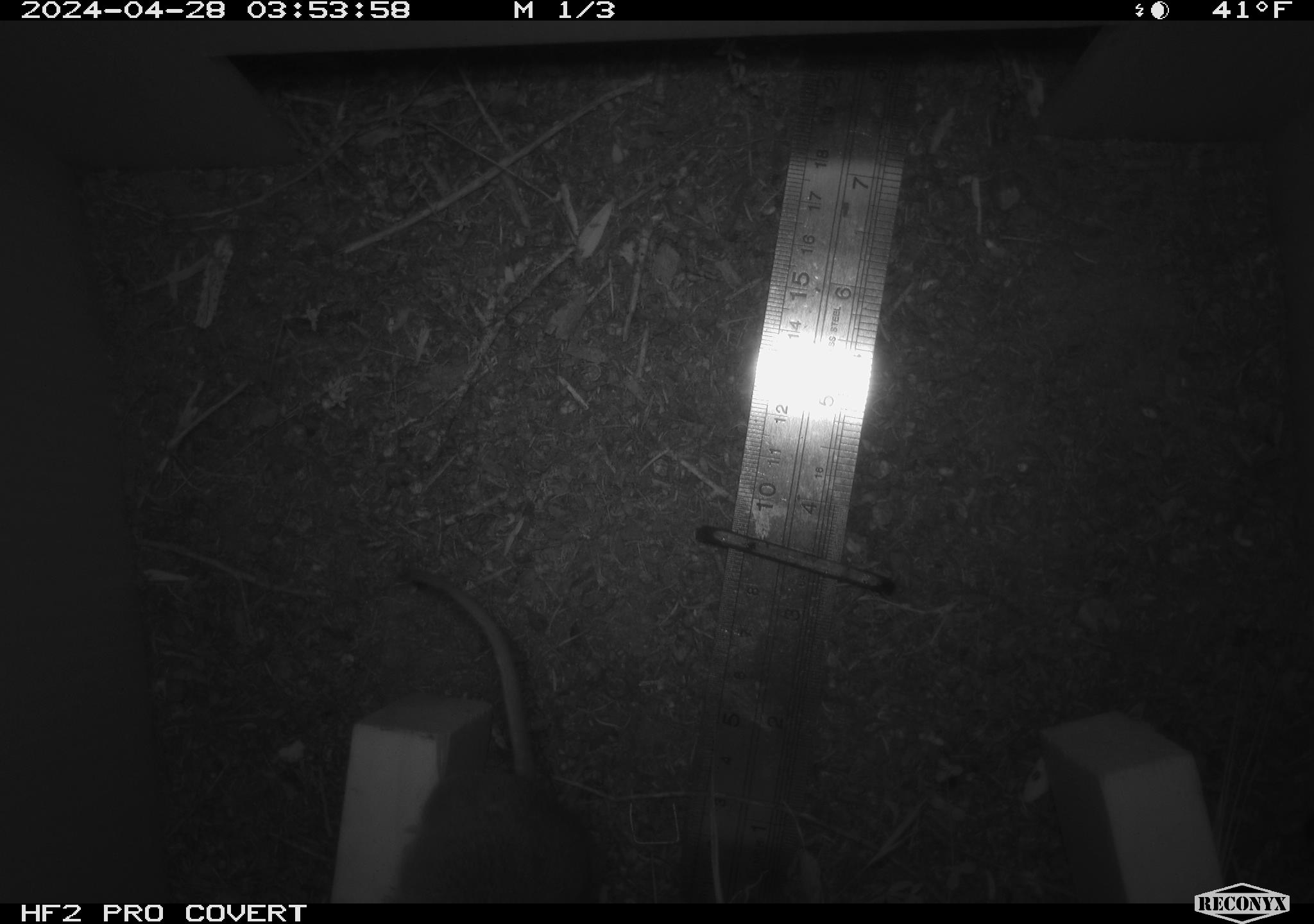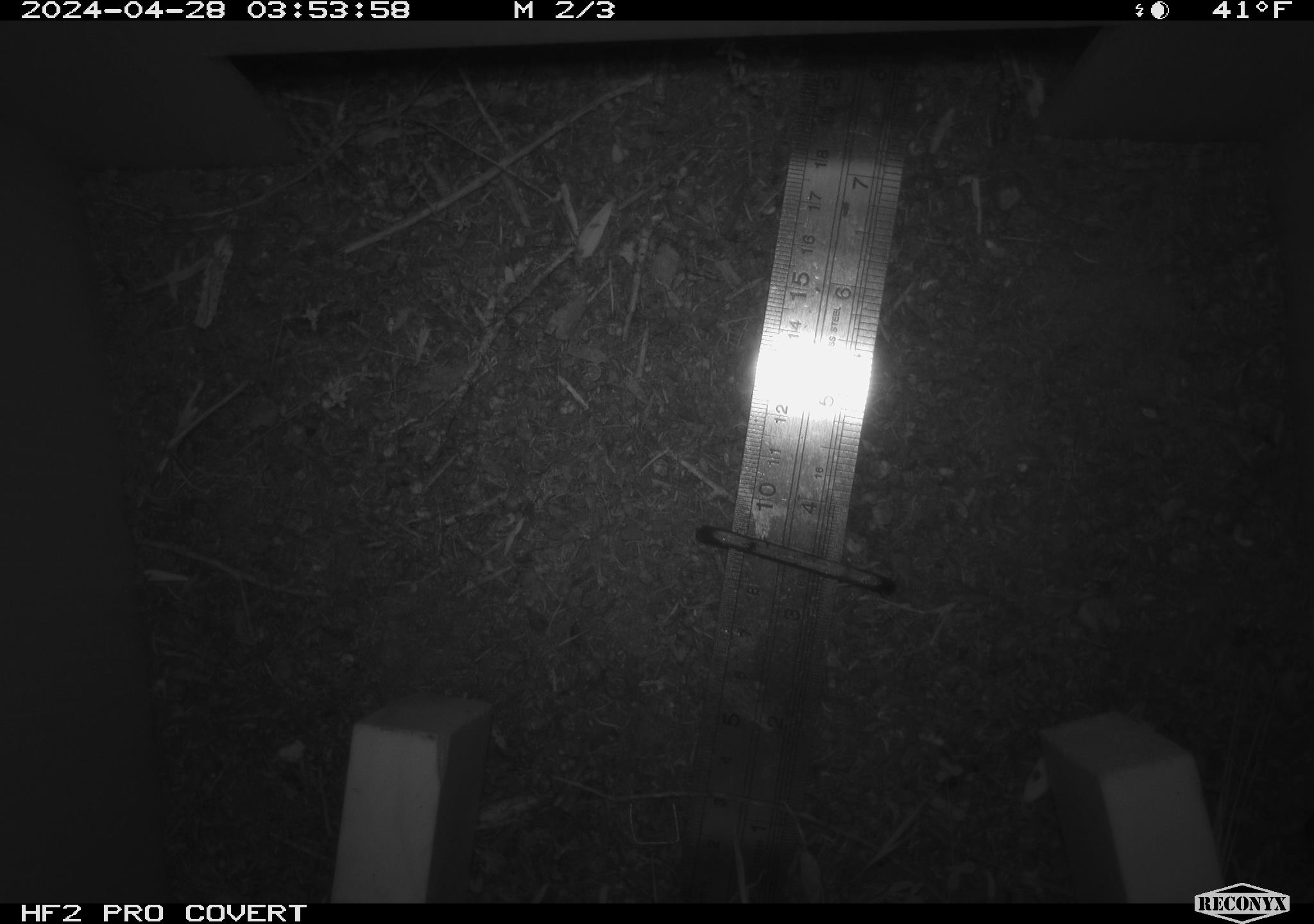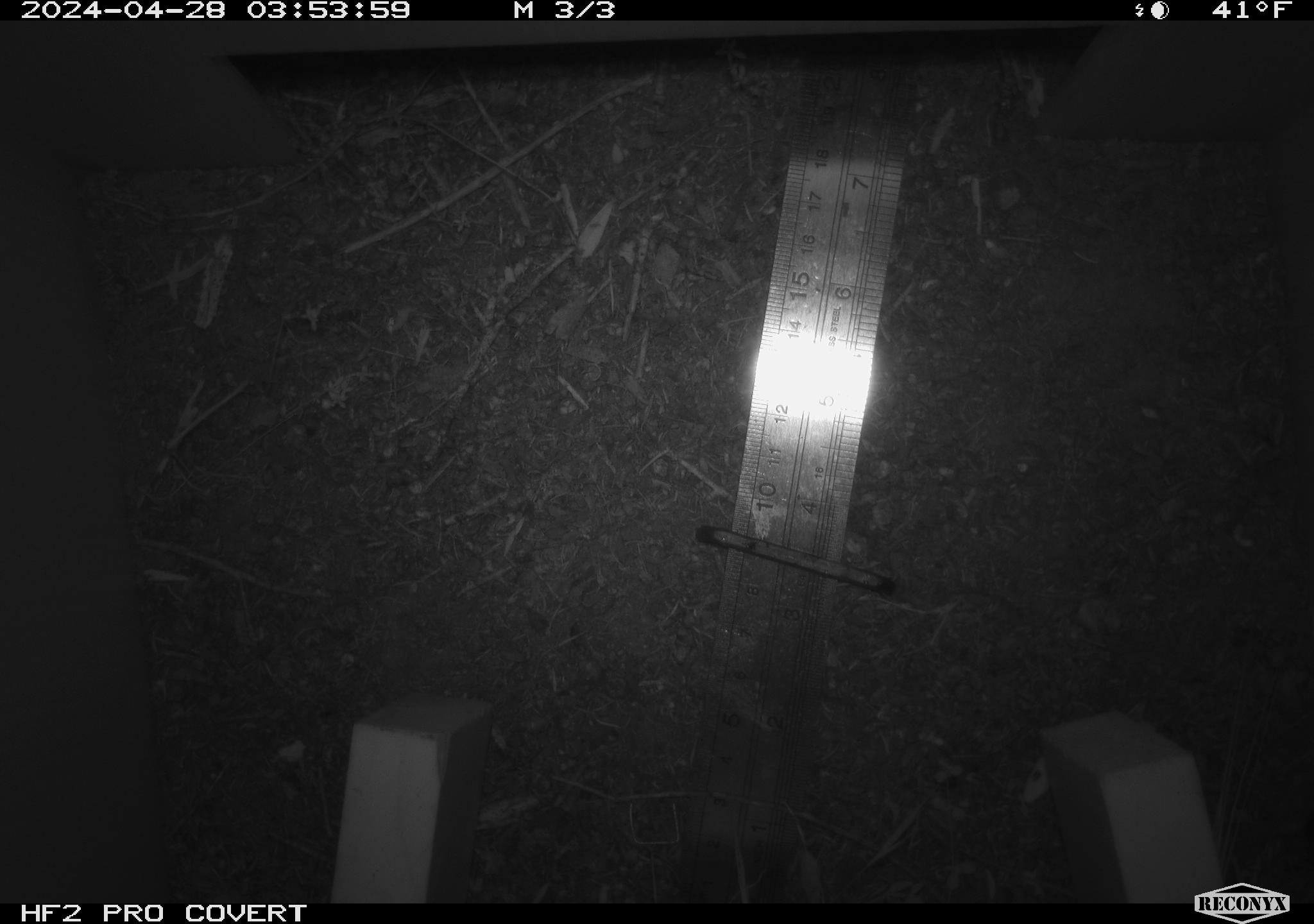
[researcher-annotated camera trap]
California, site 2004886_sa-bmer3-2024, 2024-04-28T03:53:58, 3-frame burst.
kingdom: Animalia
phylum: Chordata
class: Mammalia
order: Rodentia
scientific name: Rodentia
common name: mouse species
Mouse species (Rodentia).